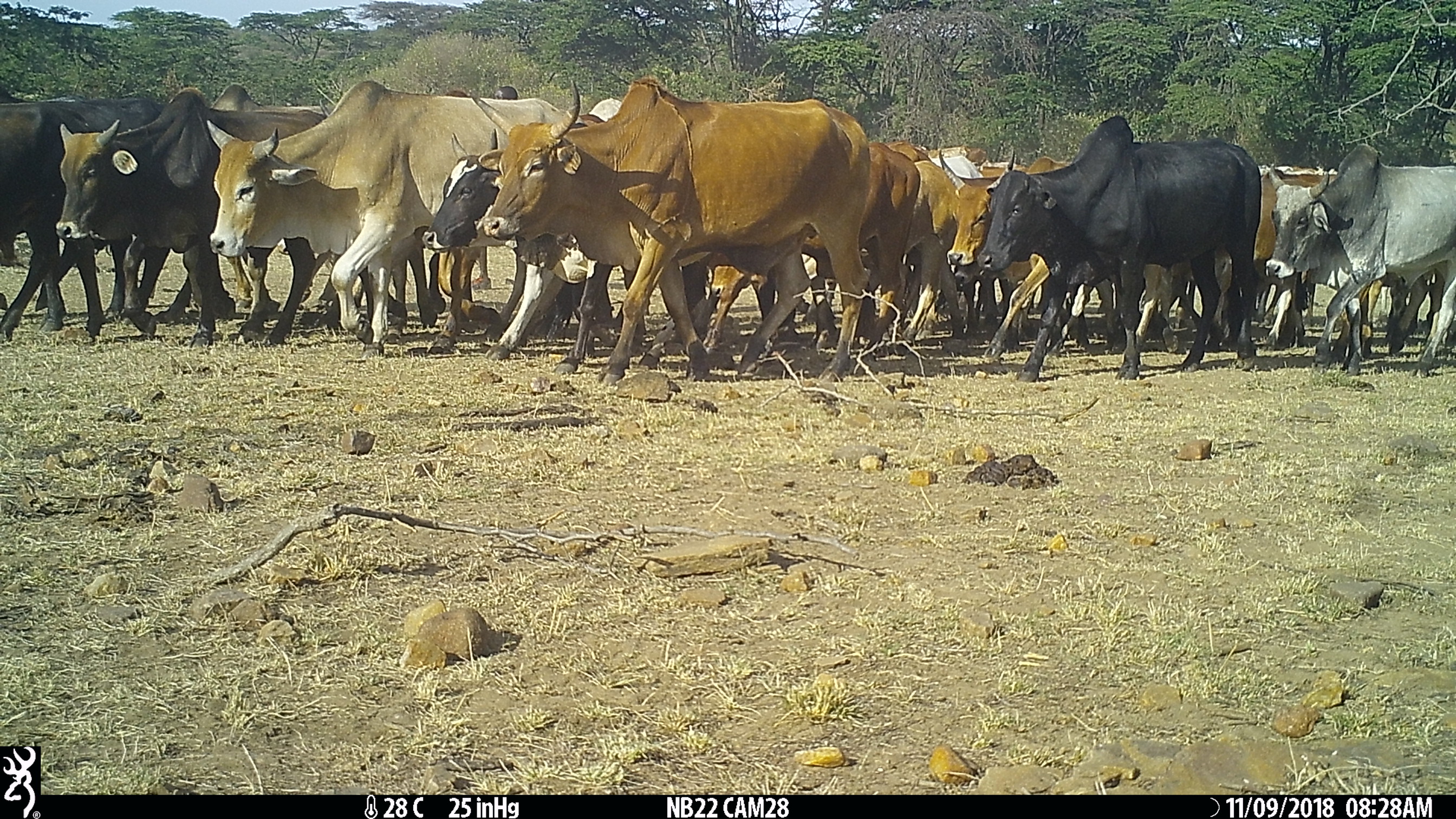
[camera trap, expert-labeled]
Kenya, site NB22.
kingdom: Animalia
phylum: Chordata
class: Mammalia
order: Artiodactyla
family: Bovidae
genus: Bos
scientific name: Bos taurus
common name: cattle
Cattle (Bos taurus).